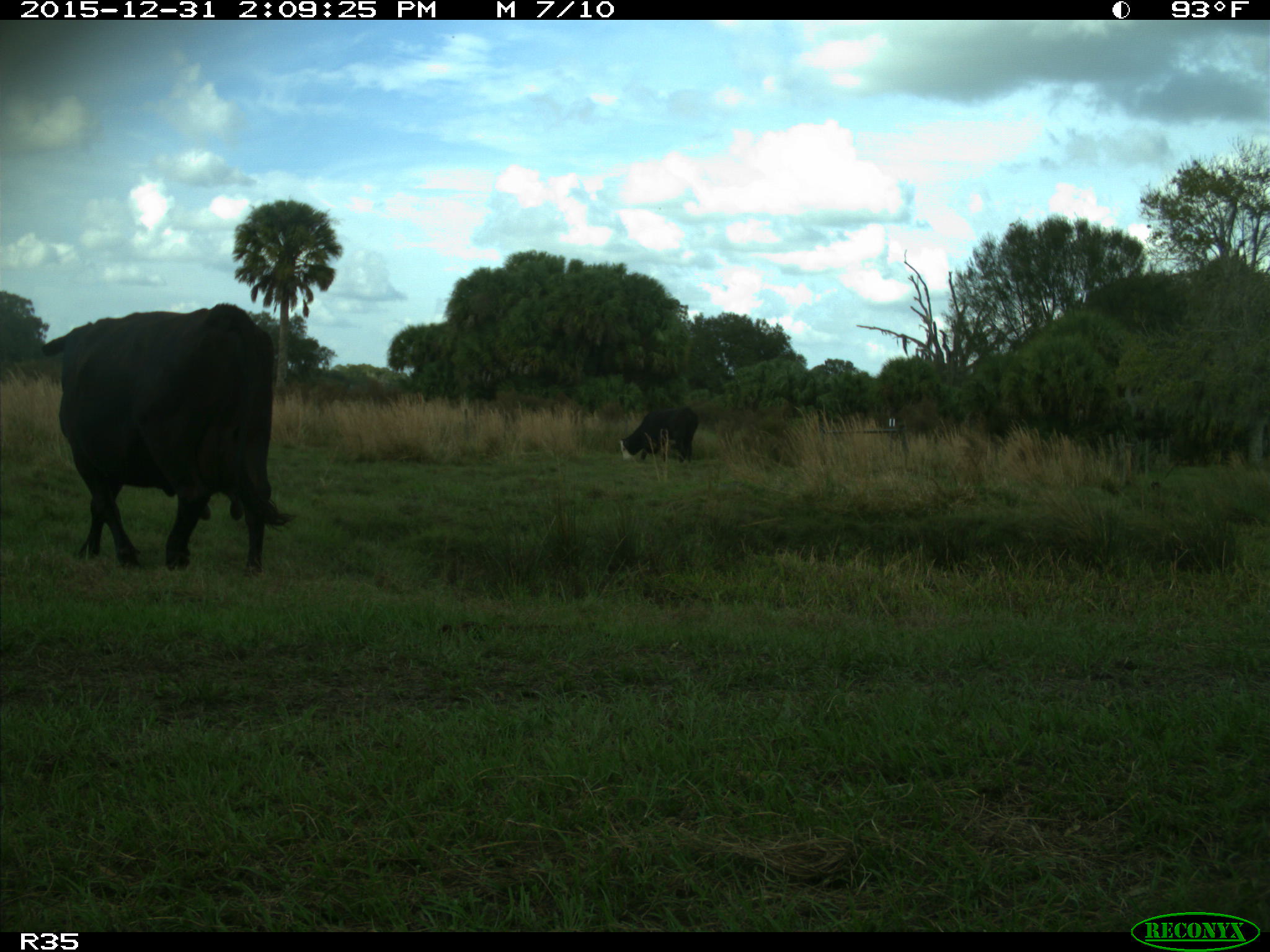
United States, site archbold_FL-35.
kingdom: Animalia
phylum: Chordata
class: Mammalia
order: Artiodactyla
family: Bovidae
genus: Bos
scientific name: Bos taurus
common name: domestic cow